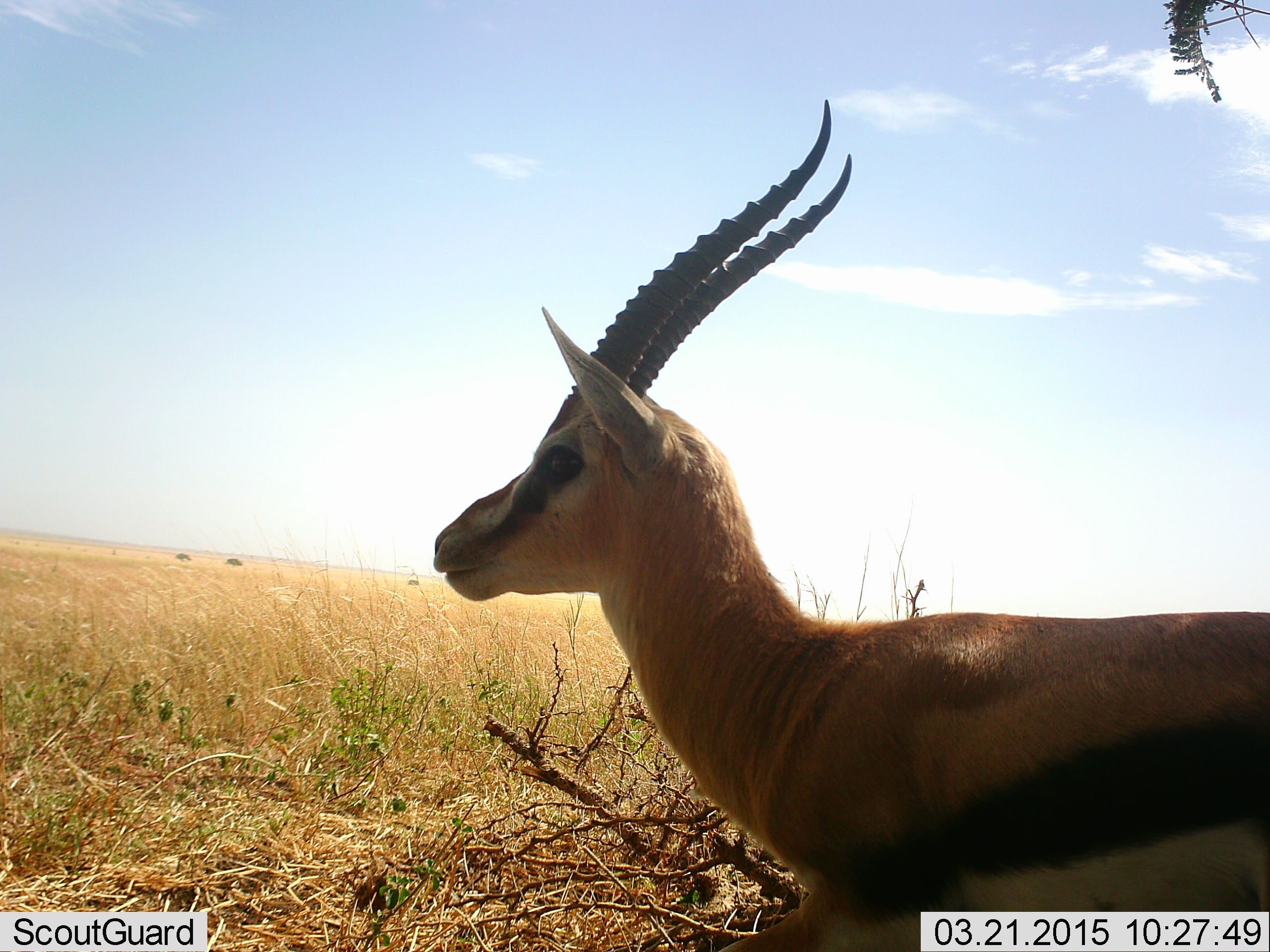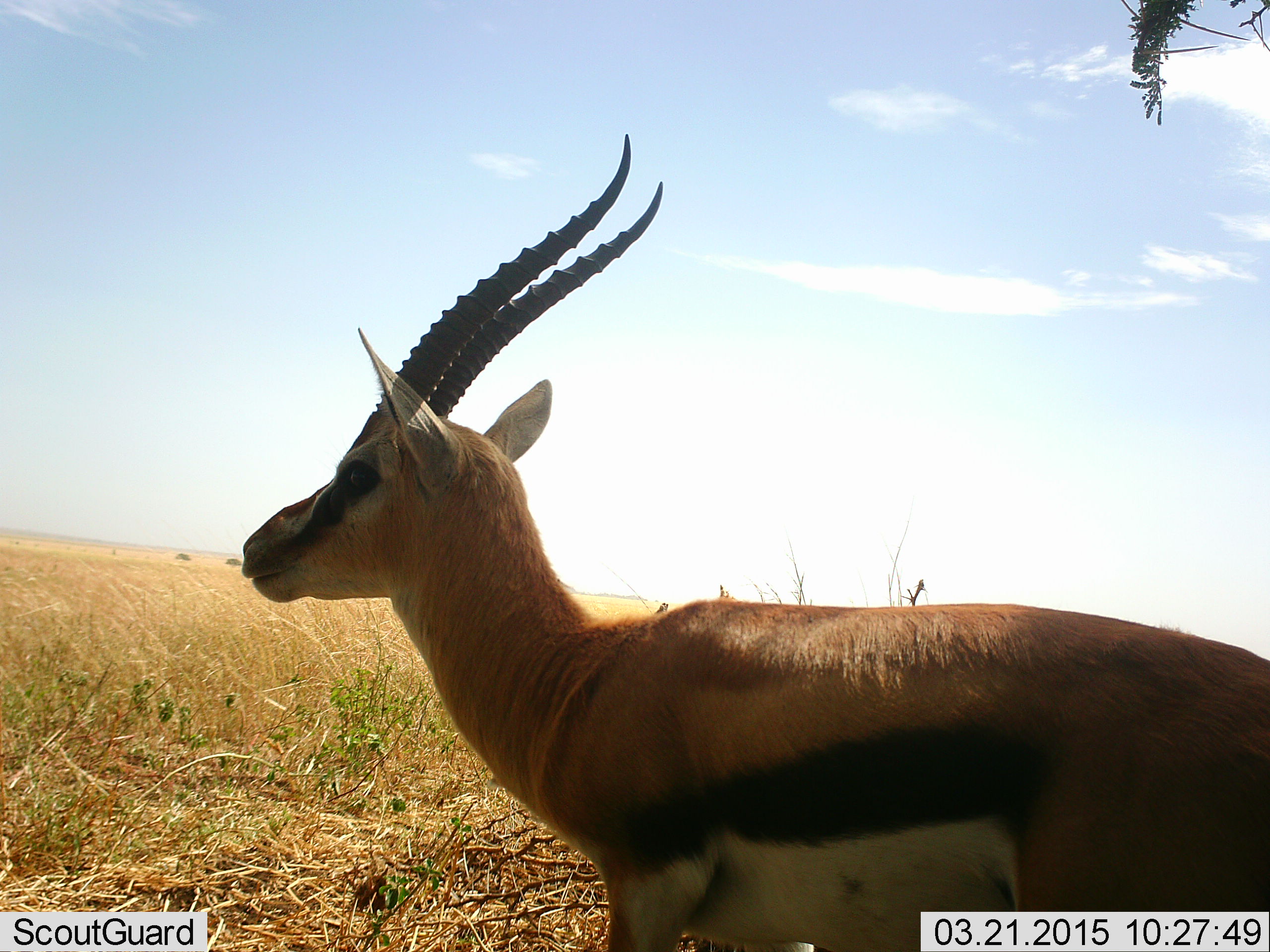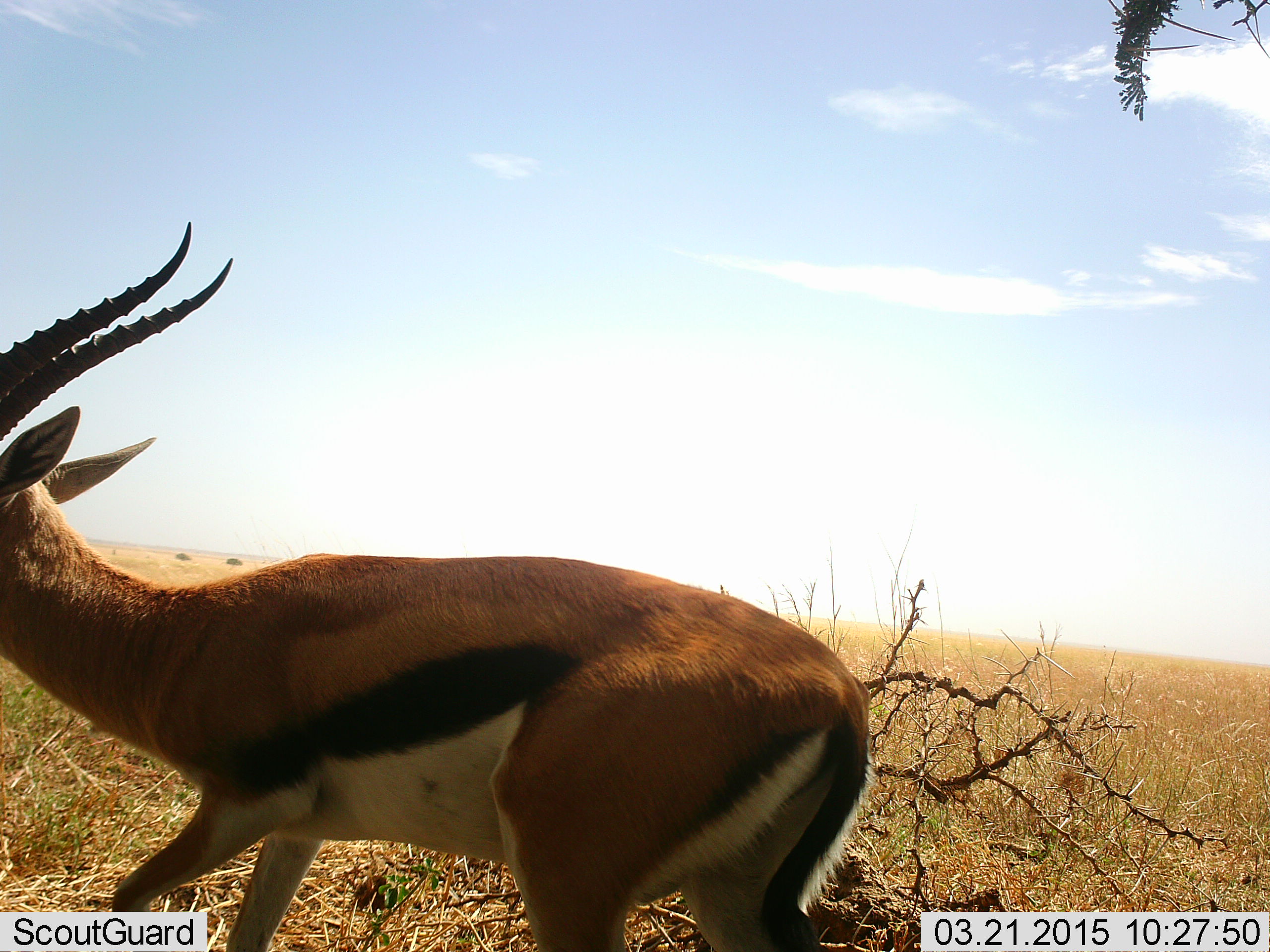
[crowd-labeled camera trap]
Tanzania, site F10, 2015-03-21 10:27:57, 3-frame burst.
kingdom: Animalia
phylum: Chordata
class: Mammalia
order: Artiodactyla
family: Bovidae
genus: Eudorcas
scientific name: Eudorcas thomsonii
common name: thomson's gazelle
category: gazellethomsons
Gazellethomsons (thomson's gazelle) (Eudorcas thomsonii), count 1. Behavior (volunteer vote fractions): standing 40%, resting 0%, moving 60%, interacting 0%. Young present (vote fraction): 0%. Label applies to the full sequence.